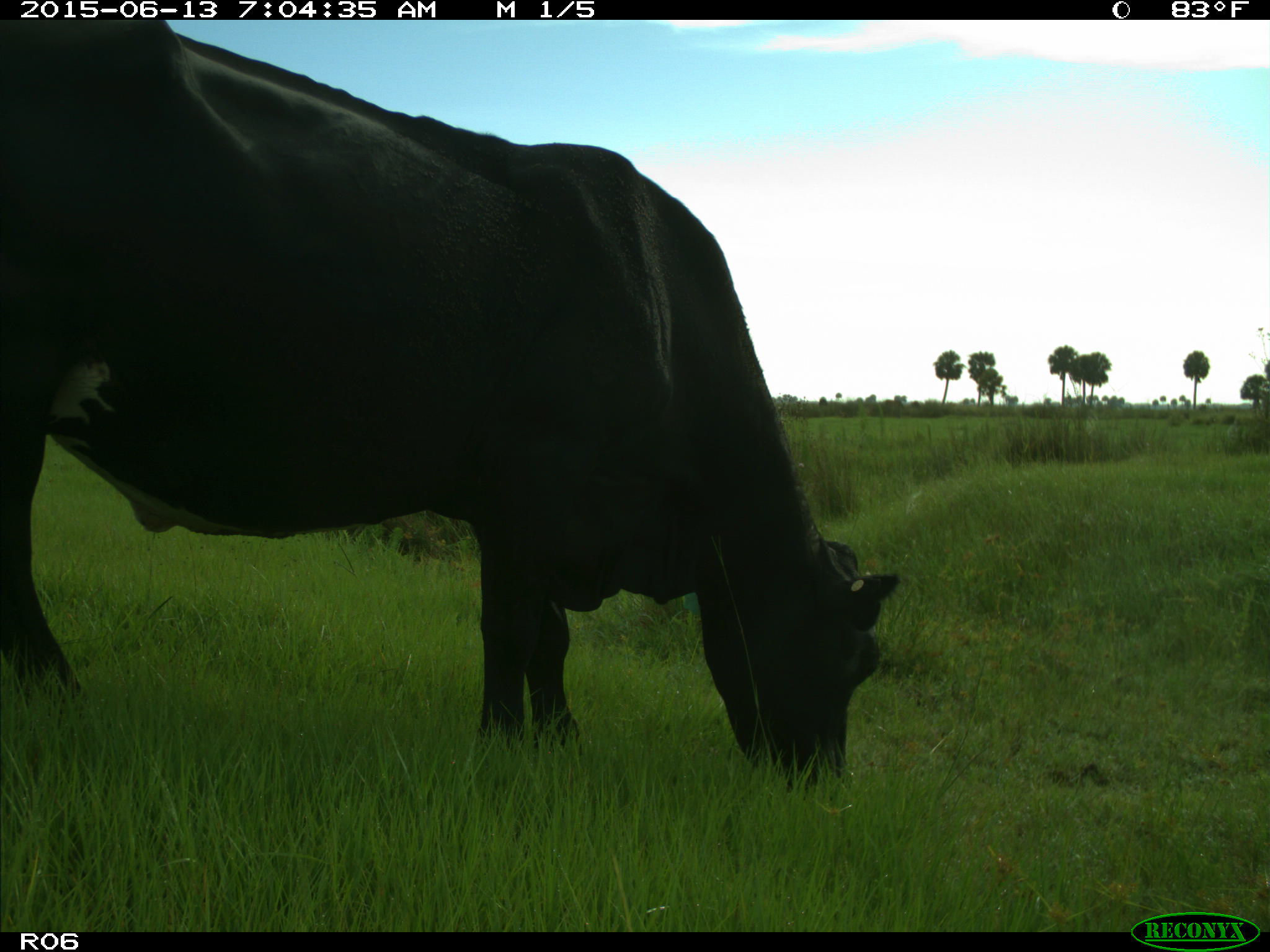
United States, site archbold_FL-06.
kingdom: Animalia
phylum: Chordata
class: Mammalia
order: Artiodactyla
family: Bovidae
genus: Bos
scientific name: Bos taurus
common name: domestic cow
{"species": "Bos taurus (domestic cow)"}